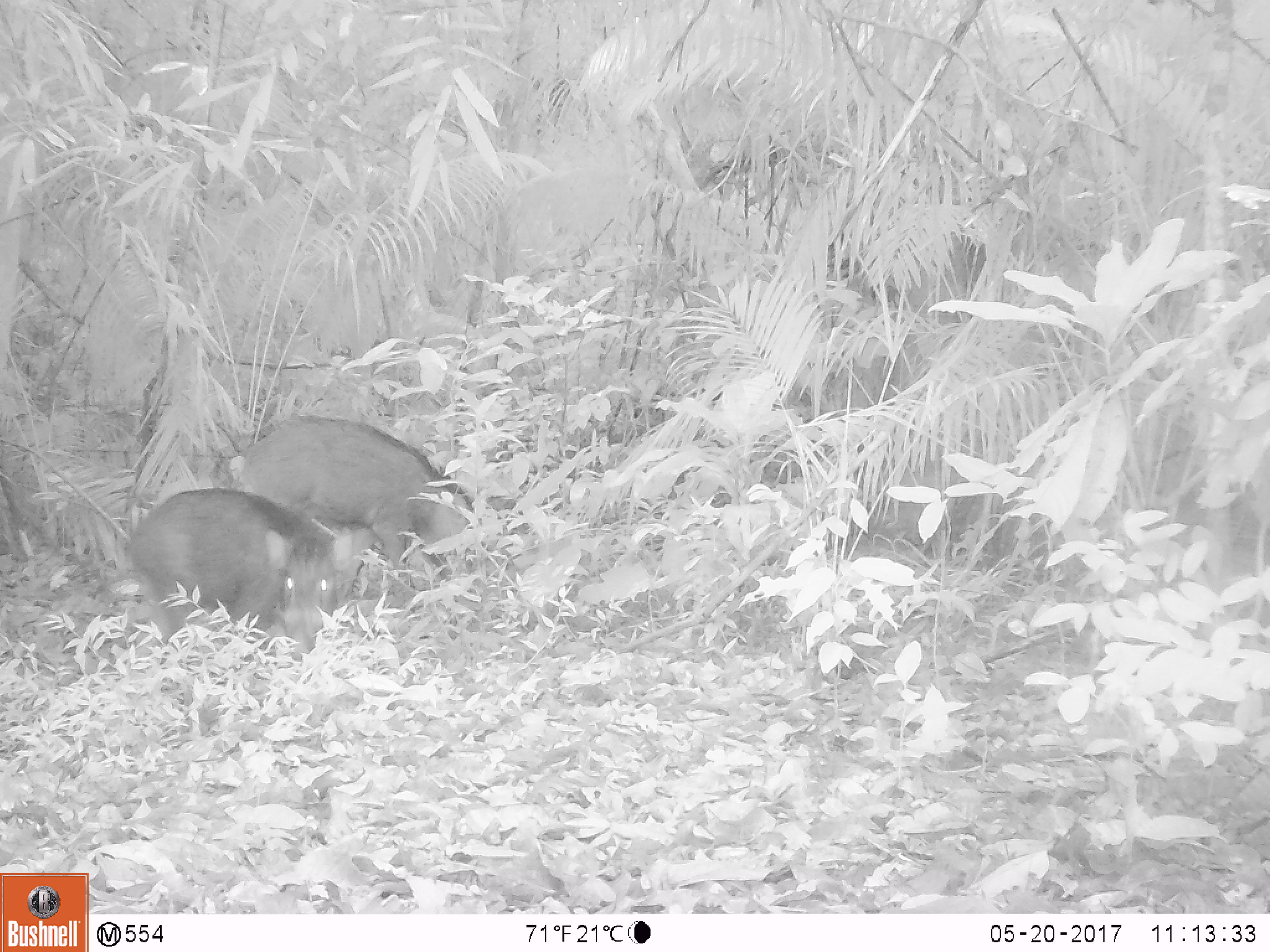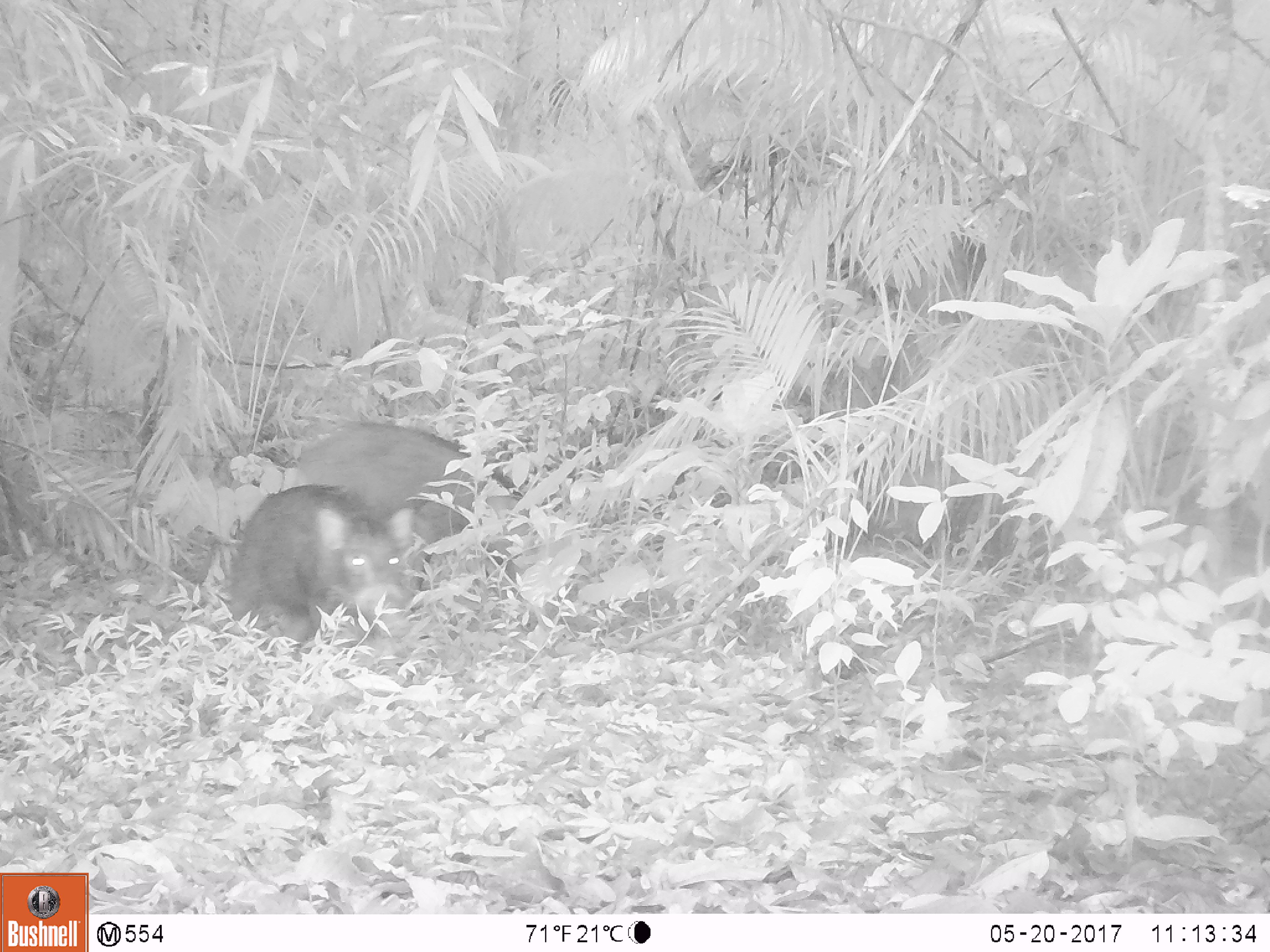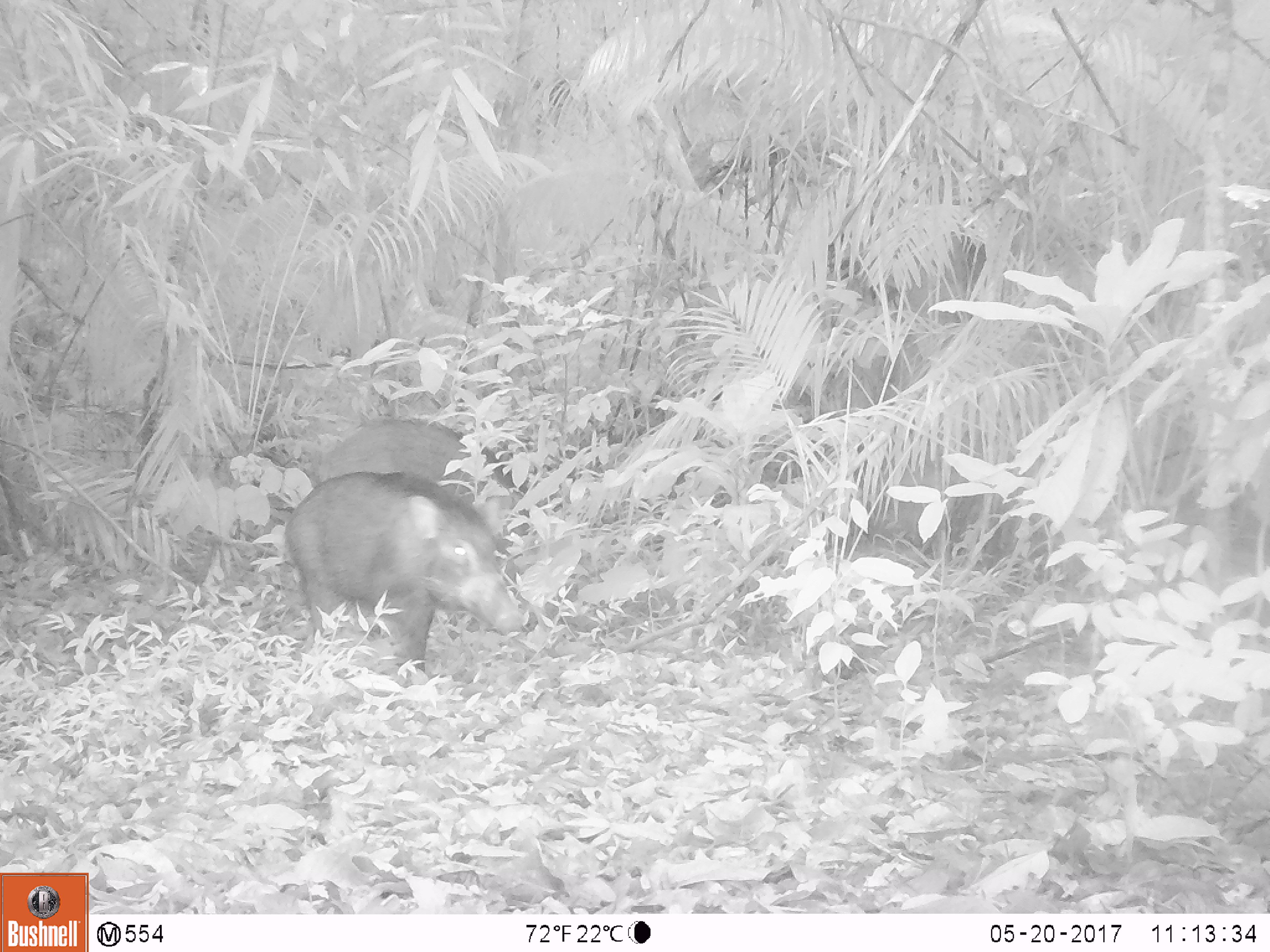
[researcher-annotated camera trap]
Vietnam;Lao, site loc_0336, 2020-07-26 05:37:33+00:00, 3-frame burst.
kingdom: Animalia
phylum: Chordata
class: Mammalia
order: Artiodactyla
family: Suidae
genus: Sus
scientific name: Sus scrofa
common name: eurasian wild pig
Eurasian wild pig (Sus scrofa). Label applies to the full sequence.